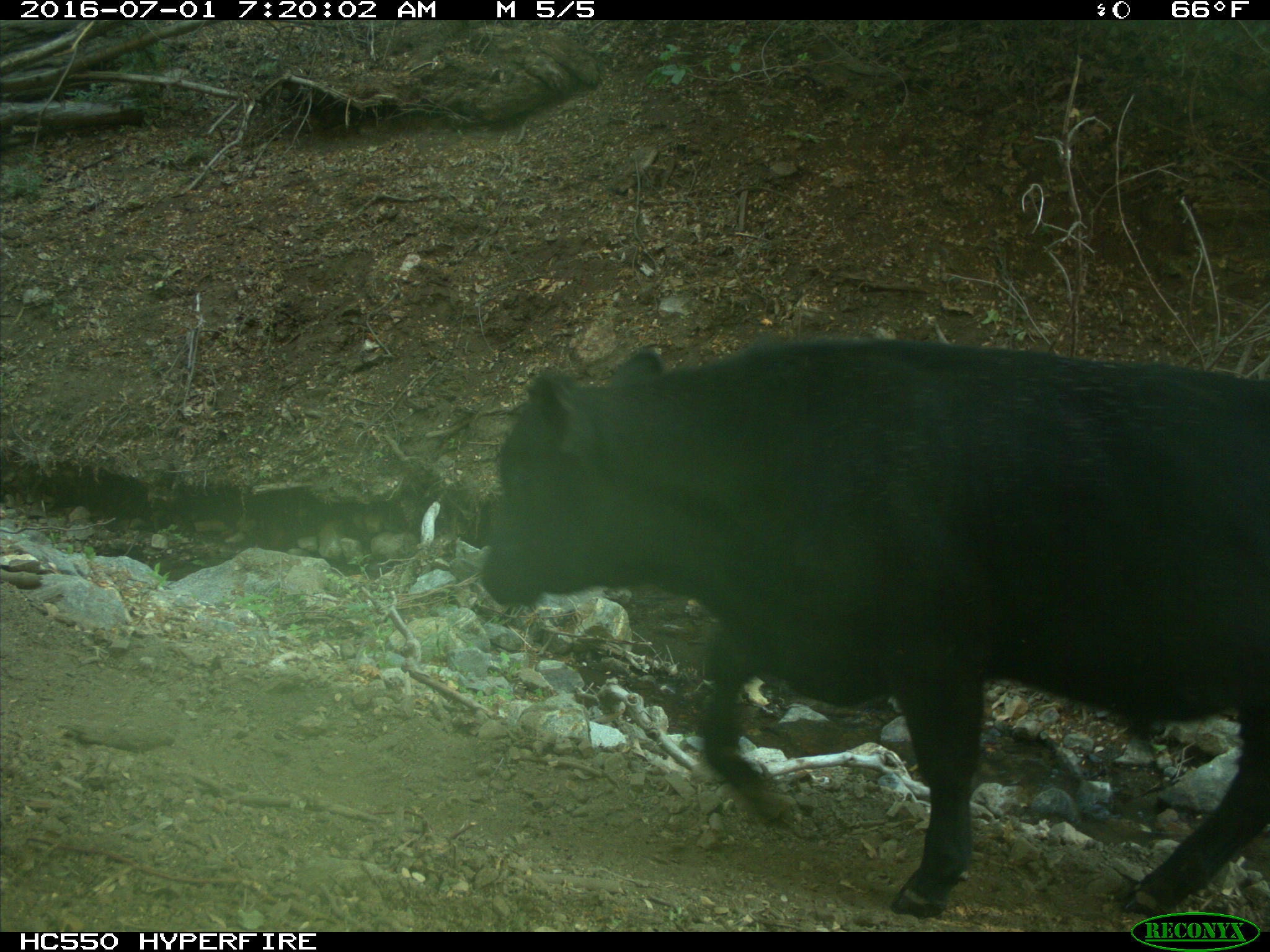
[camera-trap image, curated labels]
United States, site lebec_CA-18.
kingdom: Animalia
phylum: Chordata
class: Mammalia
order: Artiodactyla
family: Bovidae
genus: Bos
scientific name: Bos taurus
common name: domestic cow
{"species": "Bos taurus (domestic cow)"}